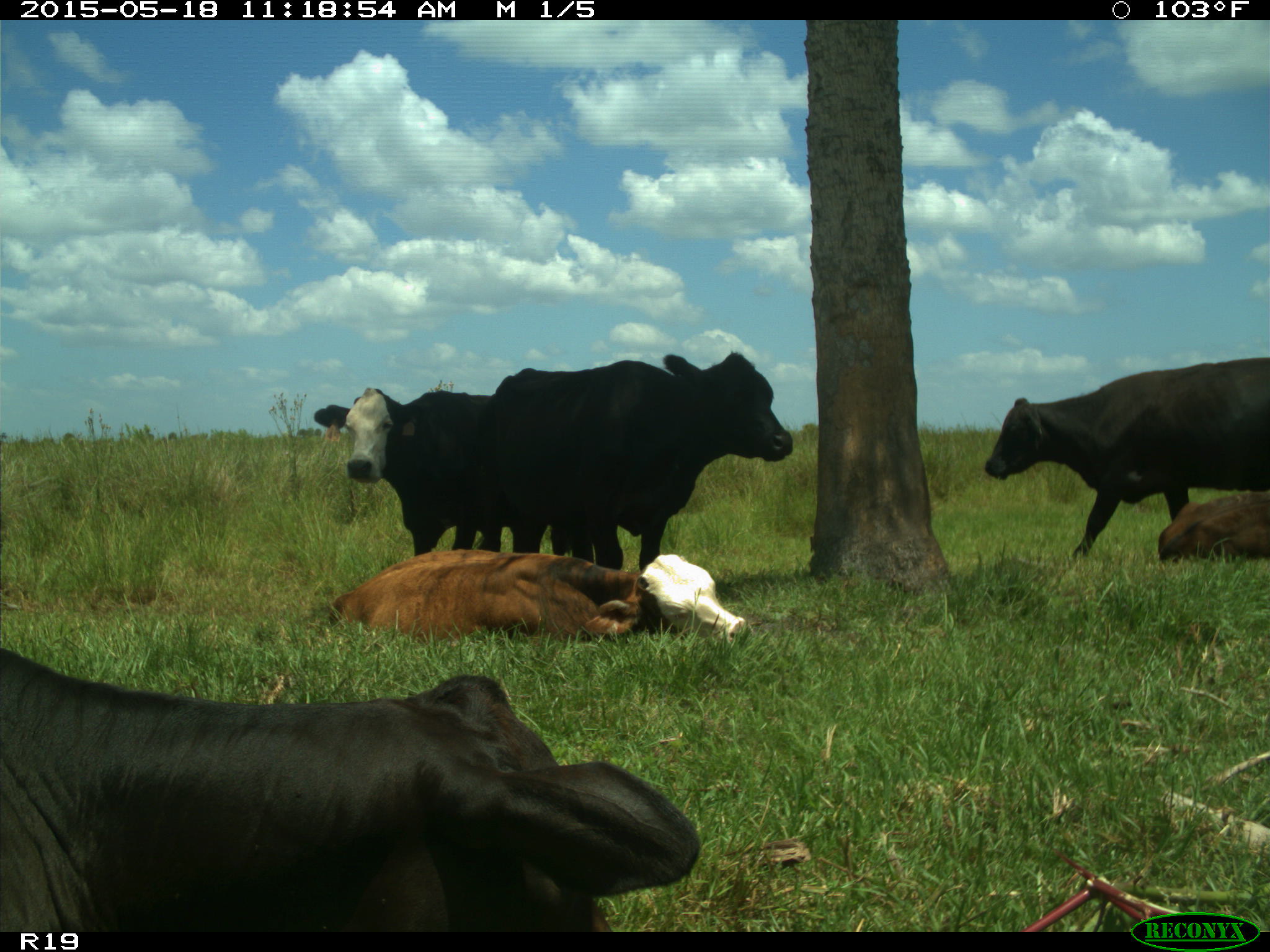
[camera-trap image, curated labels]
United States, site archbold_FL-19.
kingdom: Animalia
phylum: Chordata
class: Mammalia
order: Artiodactyla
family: Bovidae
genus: Bos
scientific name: Bos taurus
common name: domestic cow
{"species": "Bos taurus (domestic cow)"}